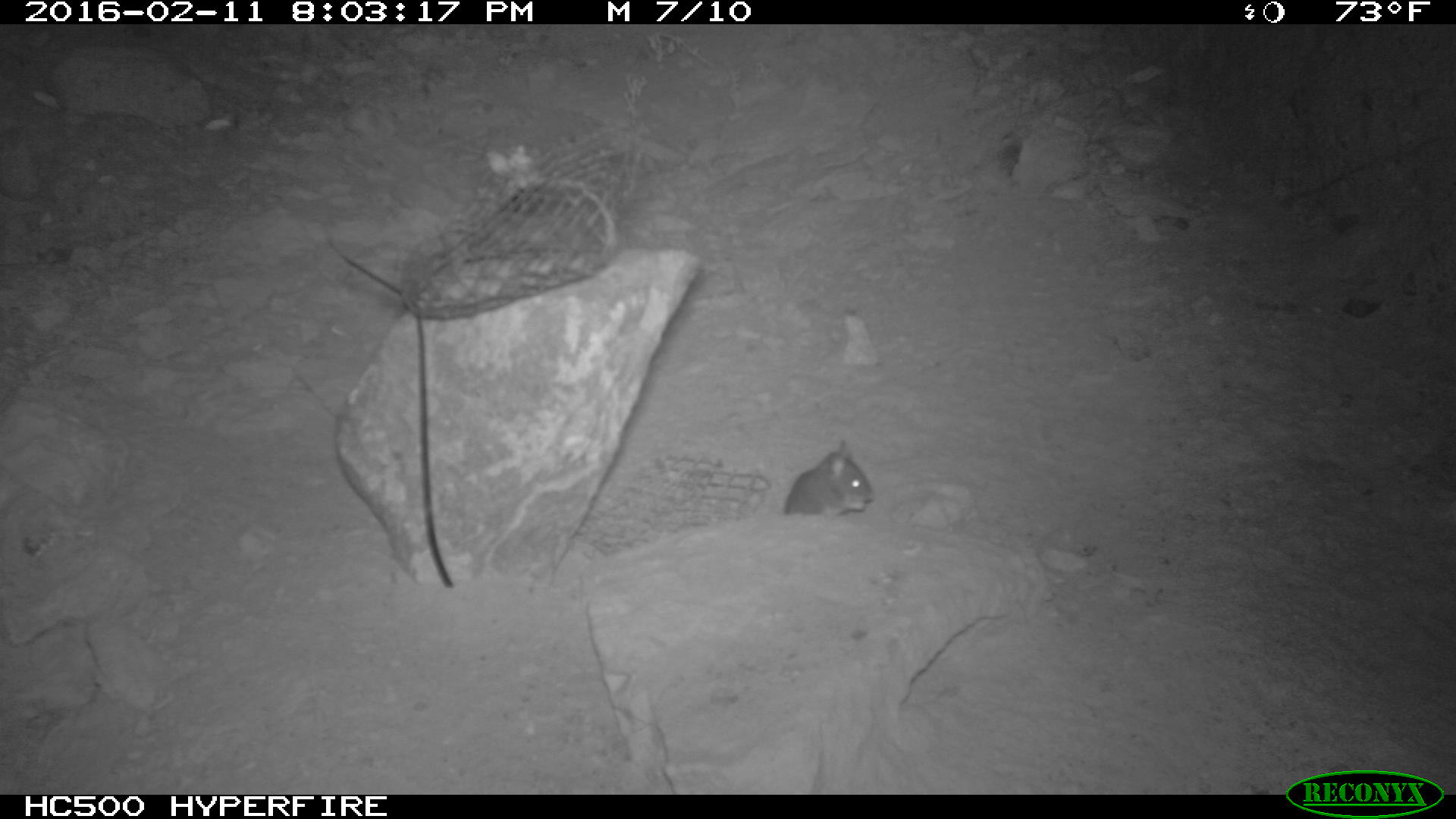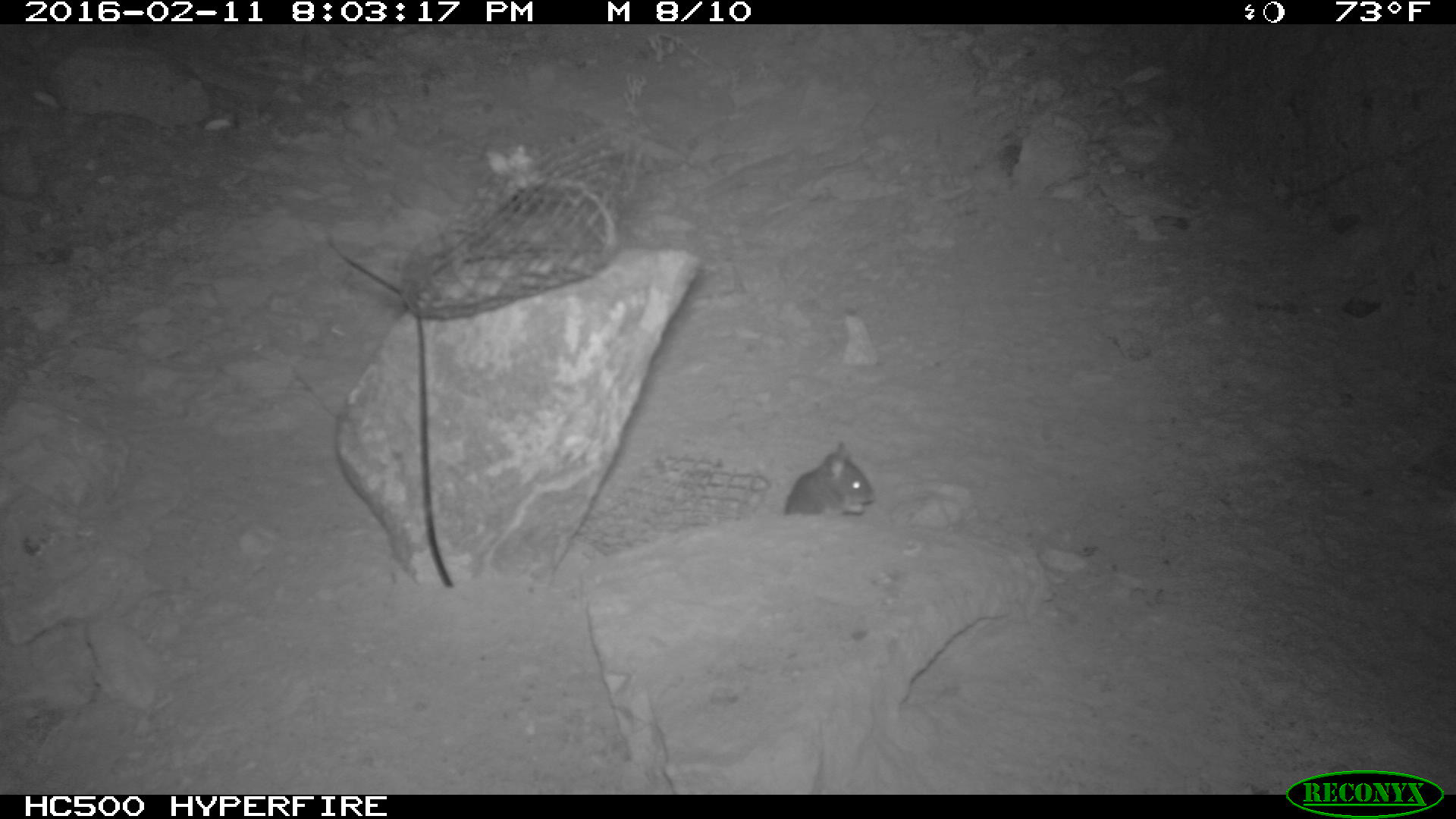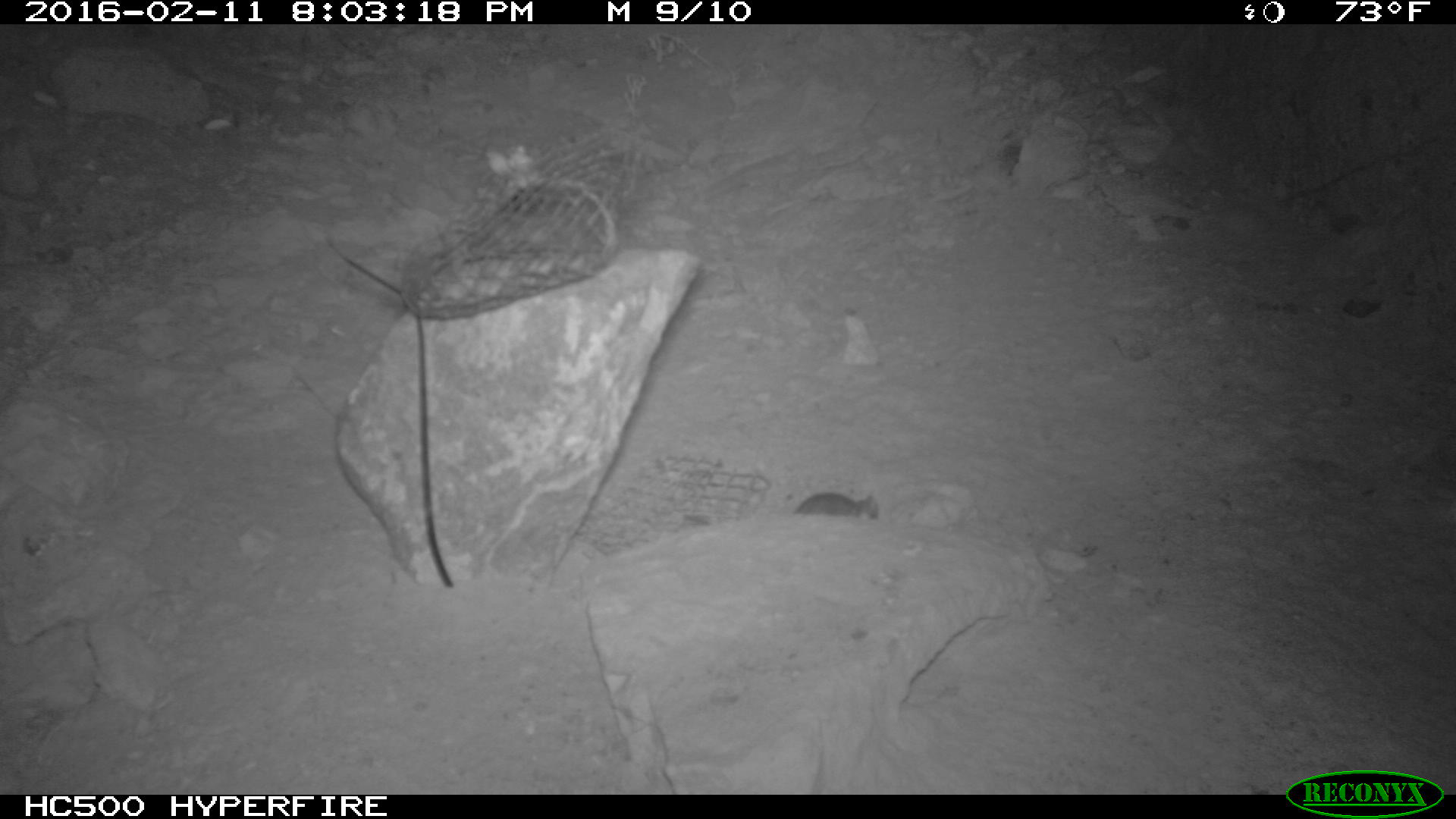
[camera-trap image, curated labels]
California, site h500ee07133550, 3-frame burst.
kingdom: Animalia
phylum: Chordata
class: Mammalia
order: Rodentia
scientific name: Rodentia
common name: rodent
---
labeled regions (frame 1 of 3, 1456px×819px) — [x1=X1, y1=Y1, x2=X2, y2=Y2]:
rodent: [x1=779, y1=440, x2=877, y2=514]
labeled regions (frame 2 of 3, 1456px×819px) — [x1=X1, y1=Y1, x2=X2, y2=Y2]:
rodent: [x1=782, y1=441, x2=877, y2=516]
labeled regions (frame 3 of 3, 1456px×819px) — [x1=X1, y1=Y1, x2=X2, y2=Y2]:
rodent: [x1=795, y1=491, x2=878, y2=519]